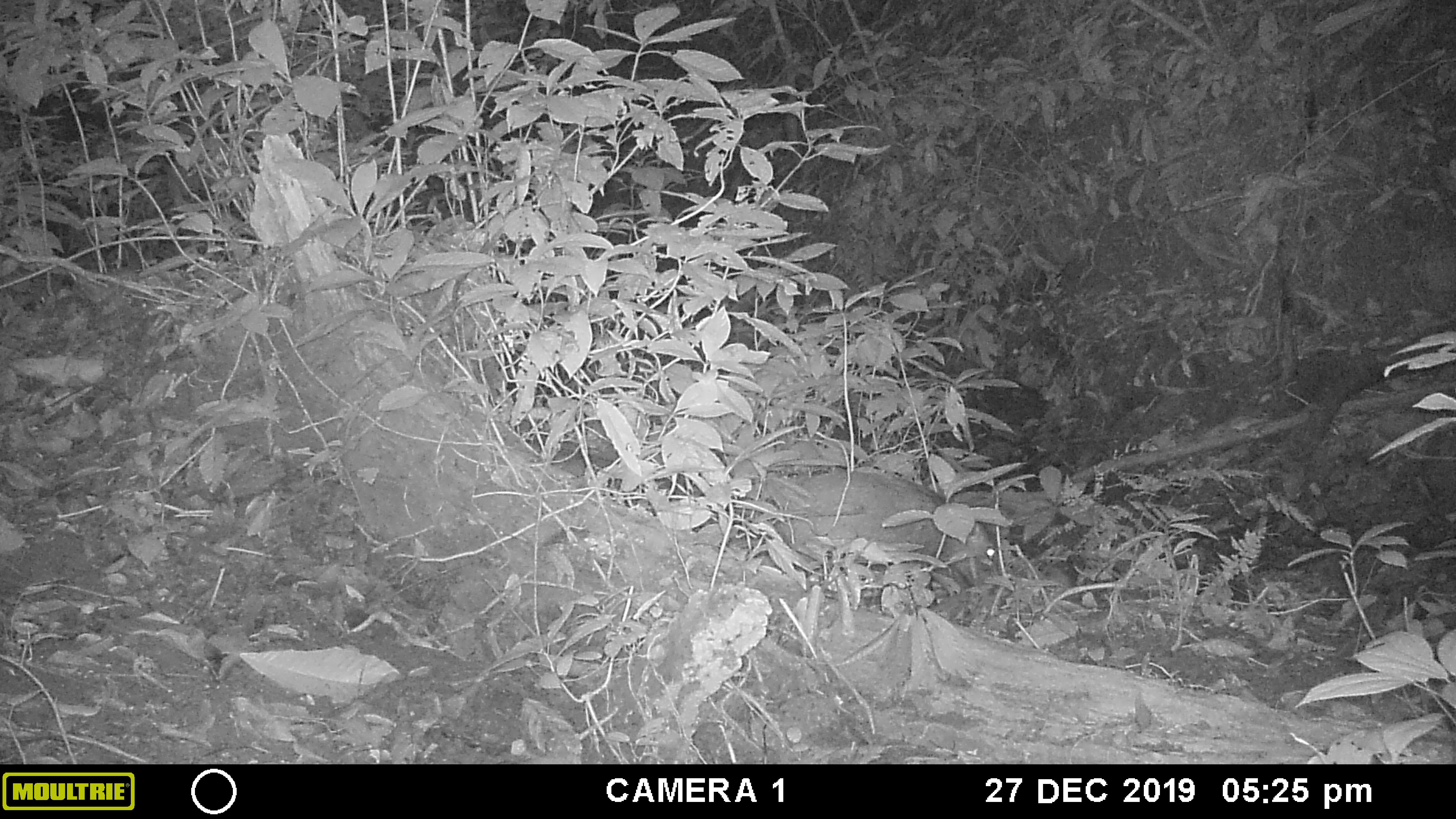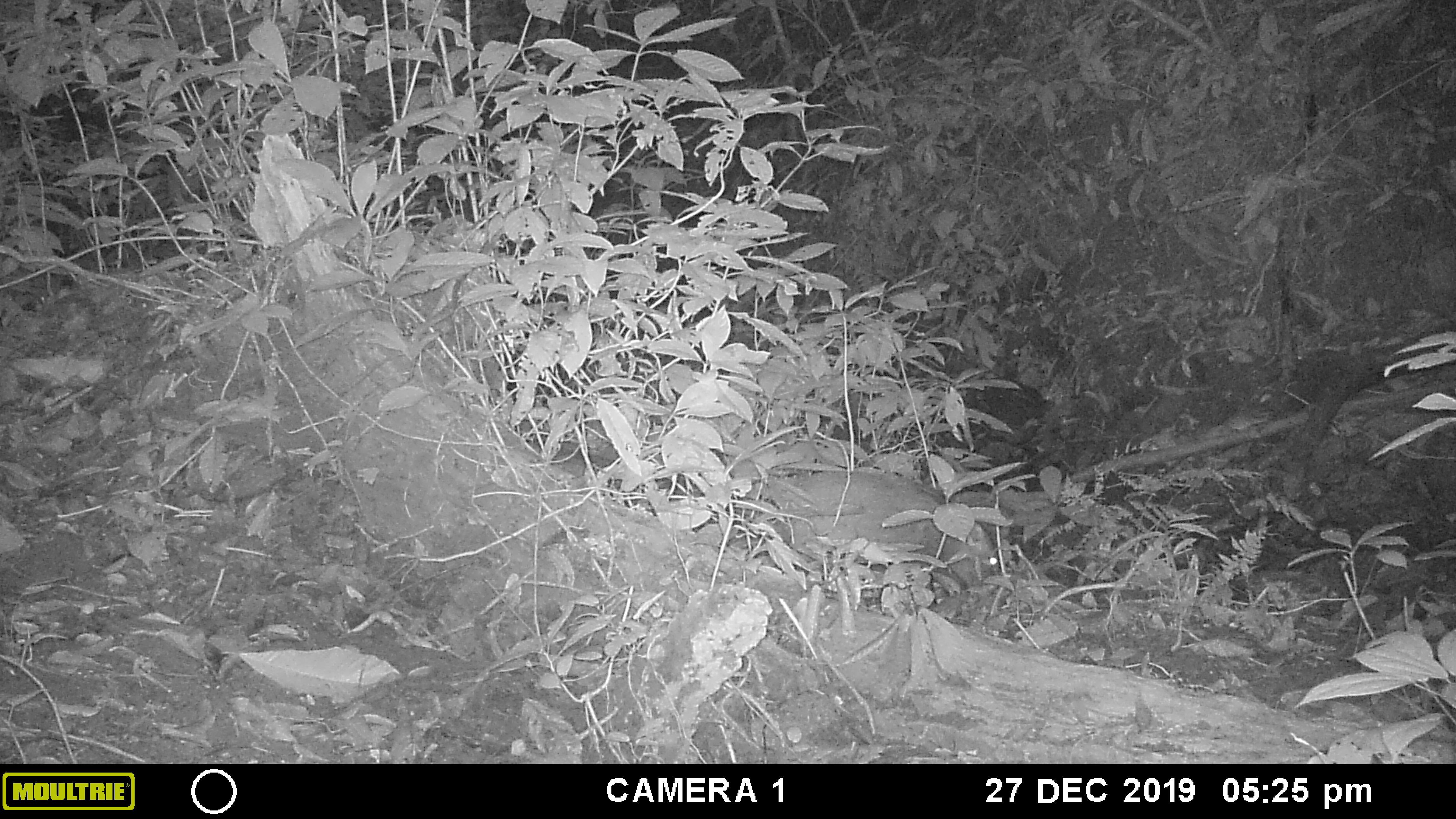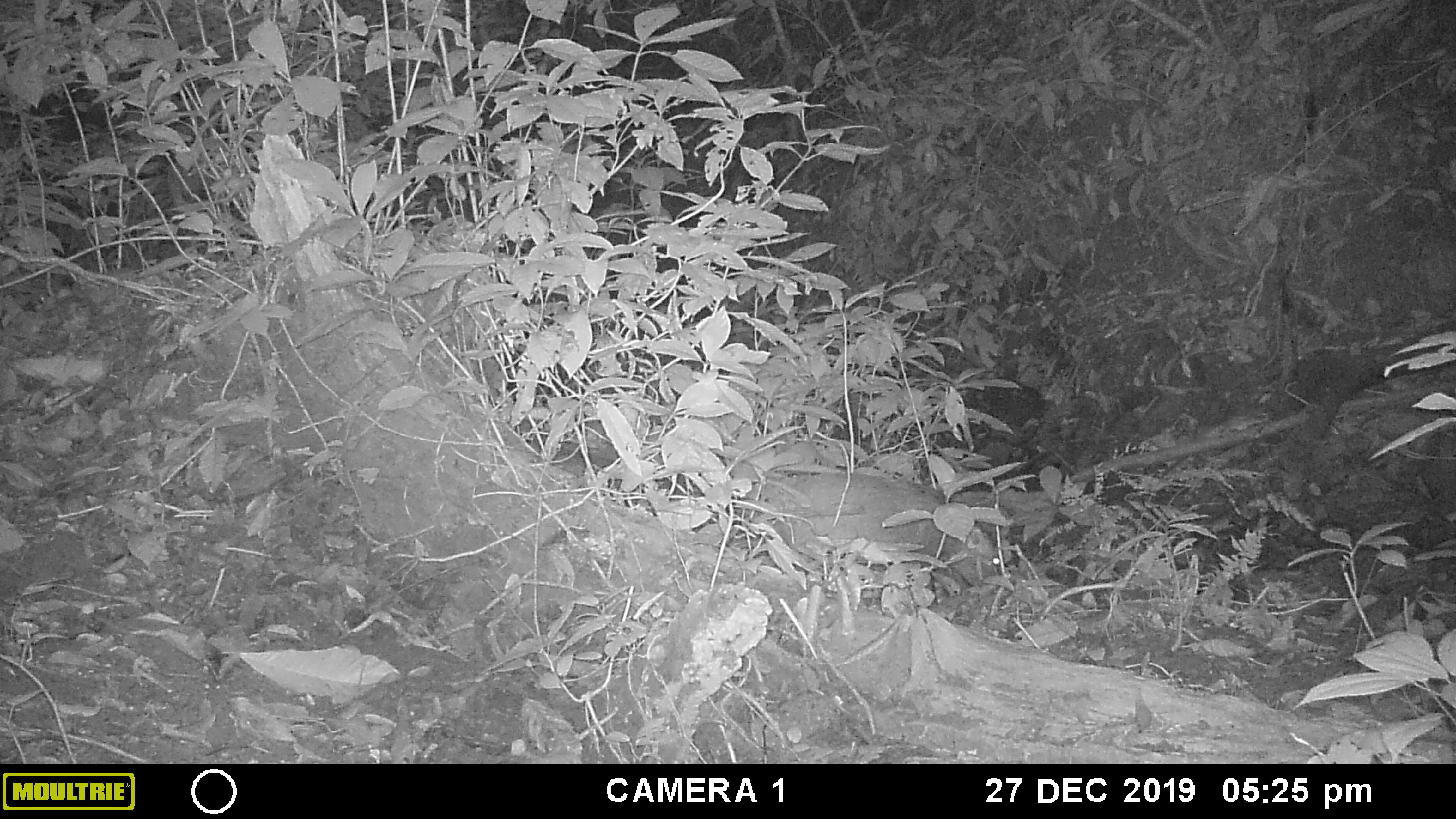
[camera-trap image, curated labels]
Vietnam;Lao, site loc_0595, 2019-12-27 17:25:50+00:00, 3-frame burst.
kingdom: Animalia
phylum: Chordata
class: Mammalia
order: Artiodactyla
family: Suidae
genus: Sus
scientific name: Sus scrofa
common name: eurasian wild pig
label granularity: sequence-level